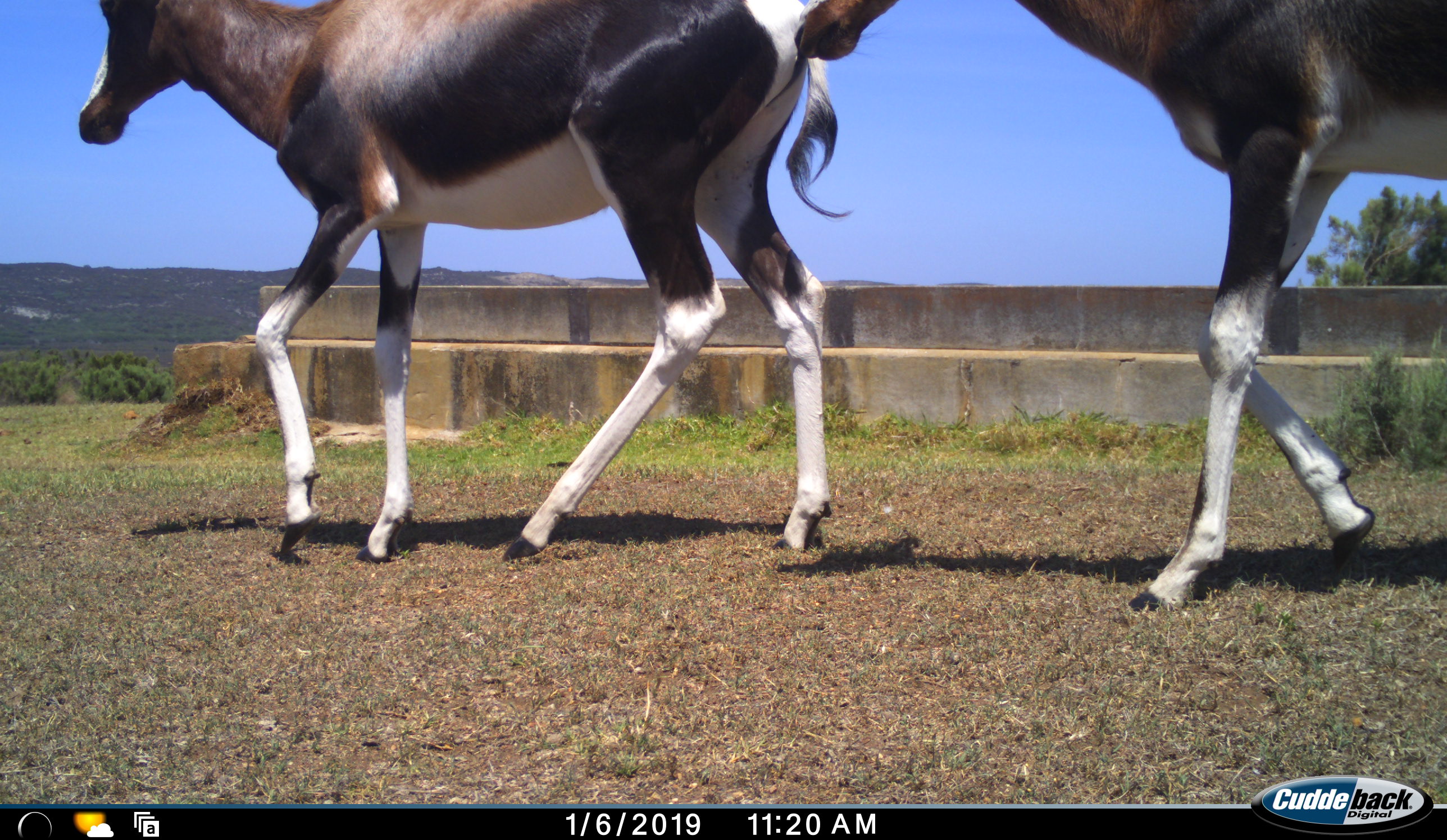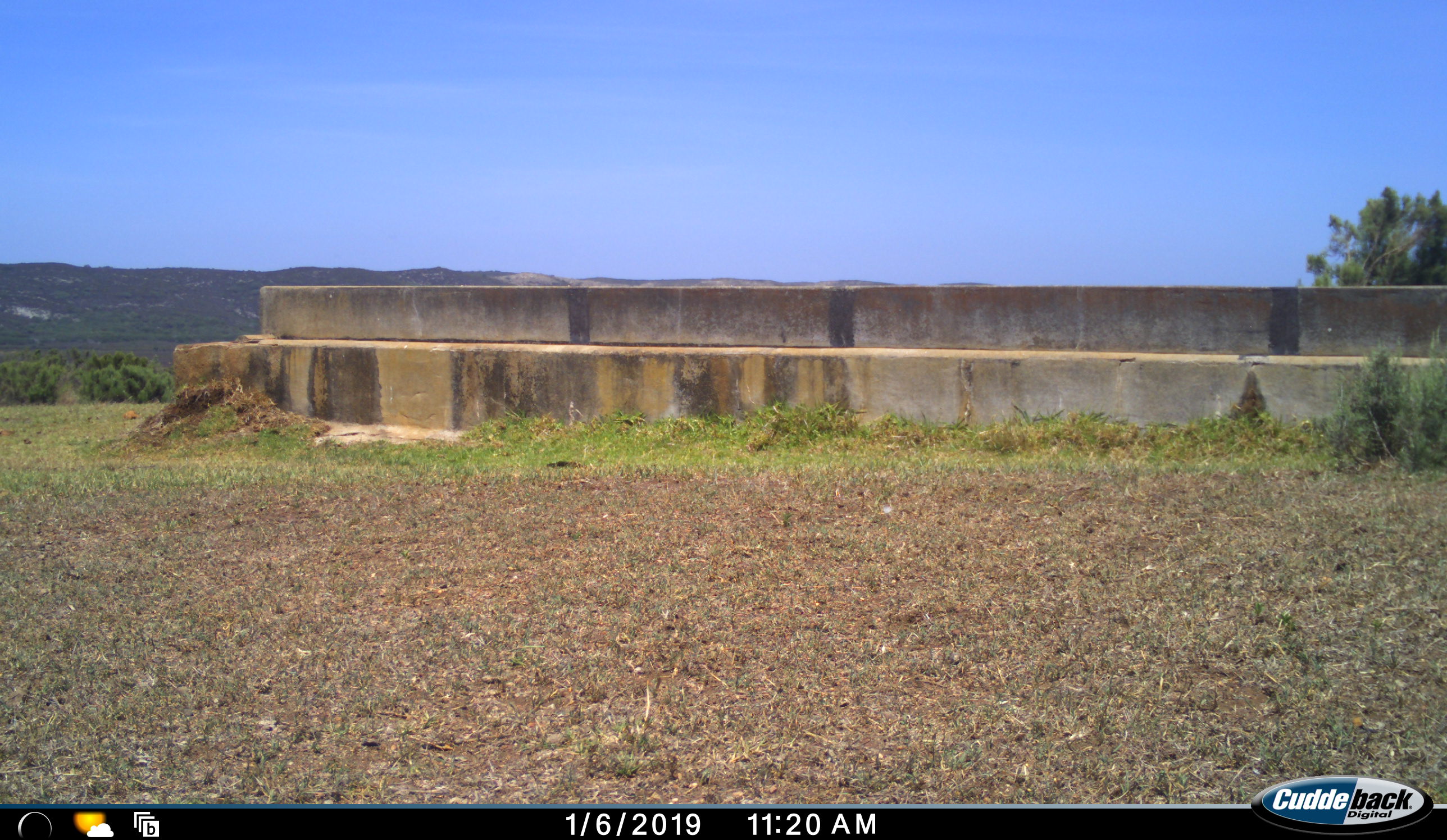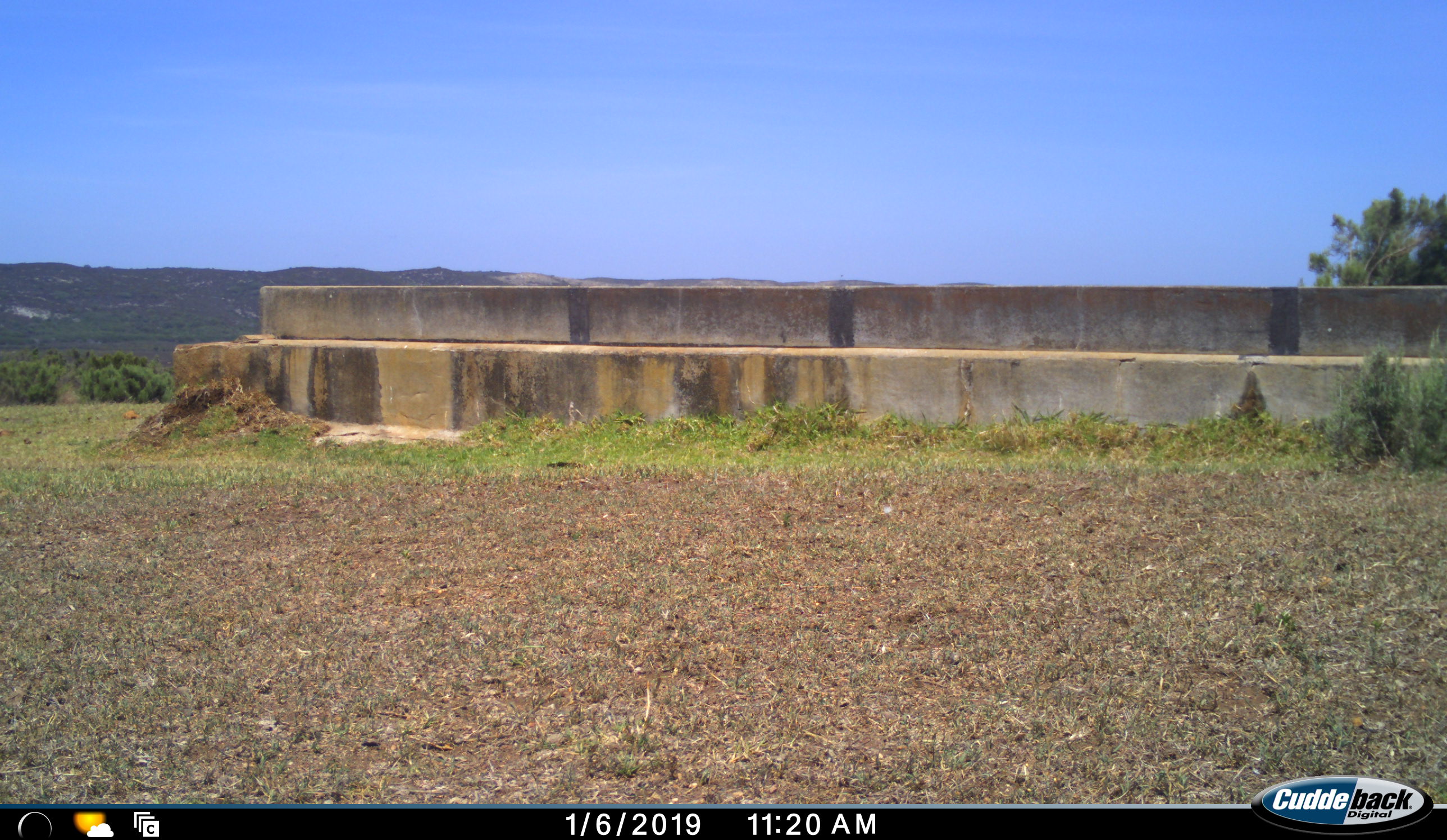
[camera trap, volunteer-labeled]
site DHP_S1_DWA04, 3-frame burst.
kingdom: Animalia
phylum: Chordata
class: Mammalia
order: Artiodactyla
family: Bovidae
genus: Damaliscus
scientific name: Damaliscus pygargus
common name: bontebok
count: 2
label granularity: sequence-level